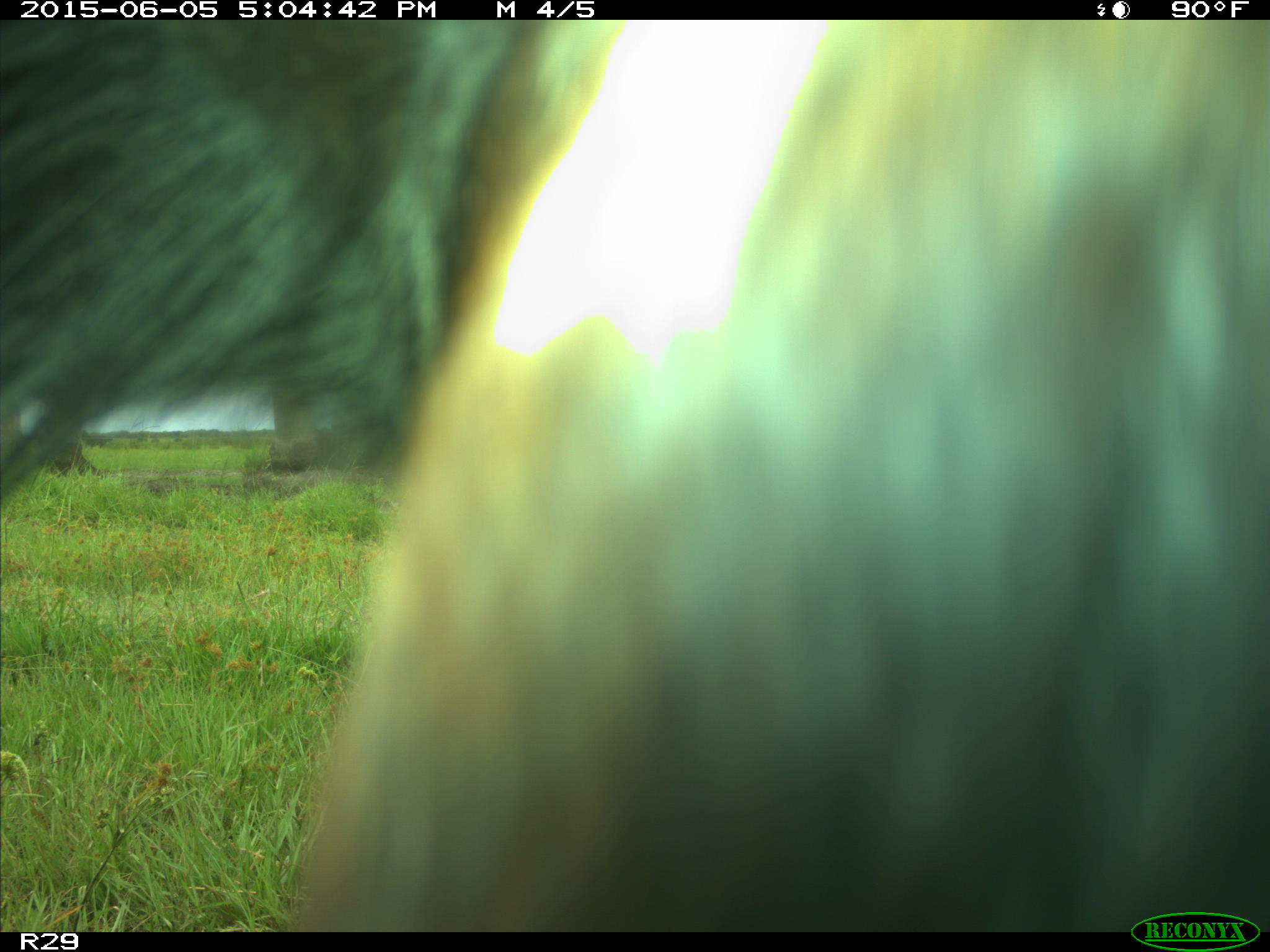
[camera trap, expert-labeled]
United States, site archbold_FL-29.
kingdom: Animalia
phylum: Chordata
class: Mammalia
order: Artiodactyla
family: Bovidae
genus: Bos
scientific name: Bos taurus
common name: domestic cow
Bos taurus (domestic cow).